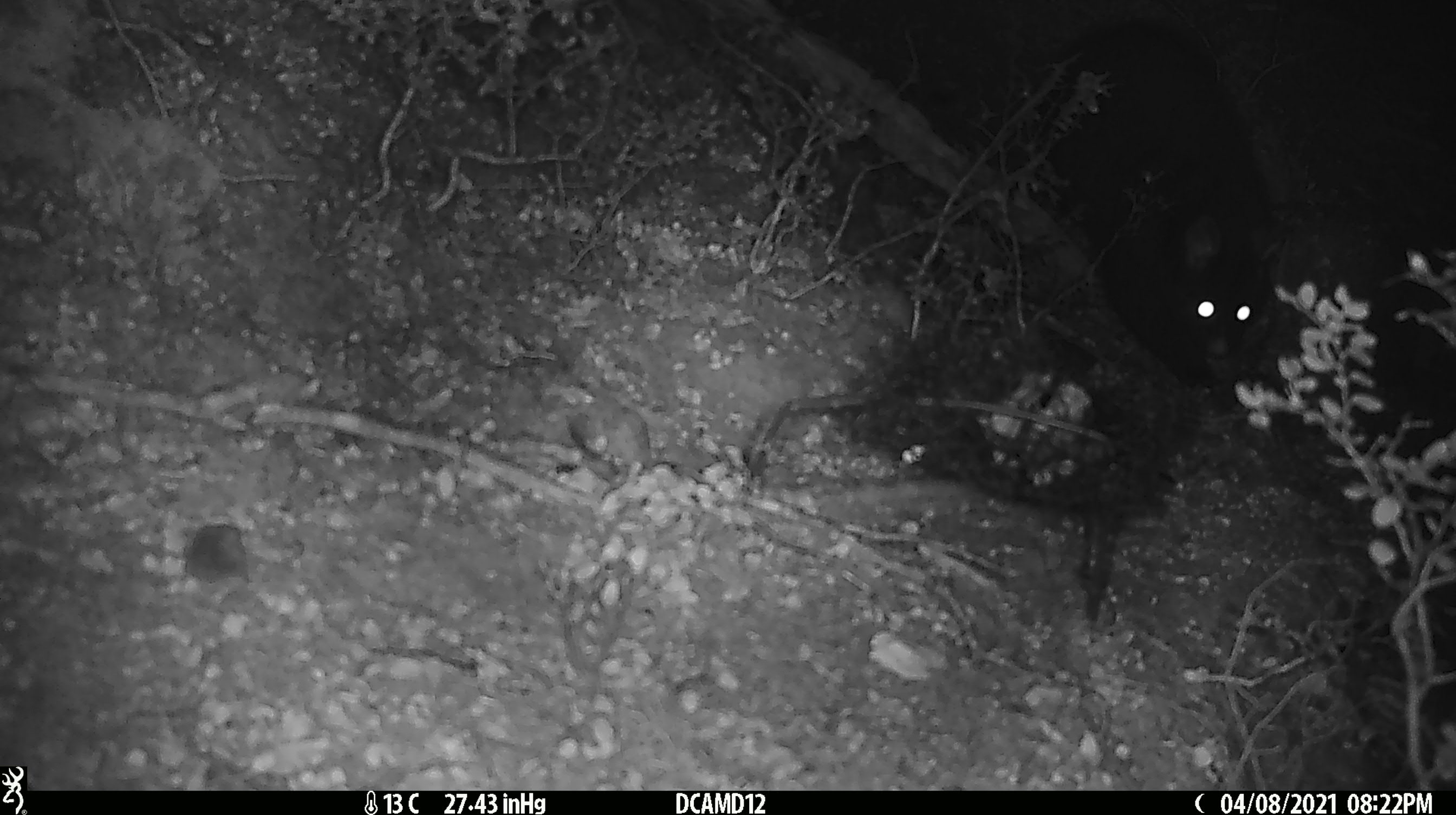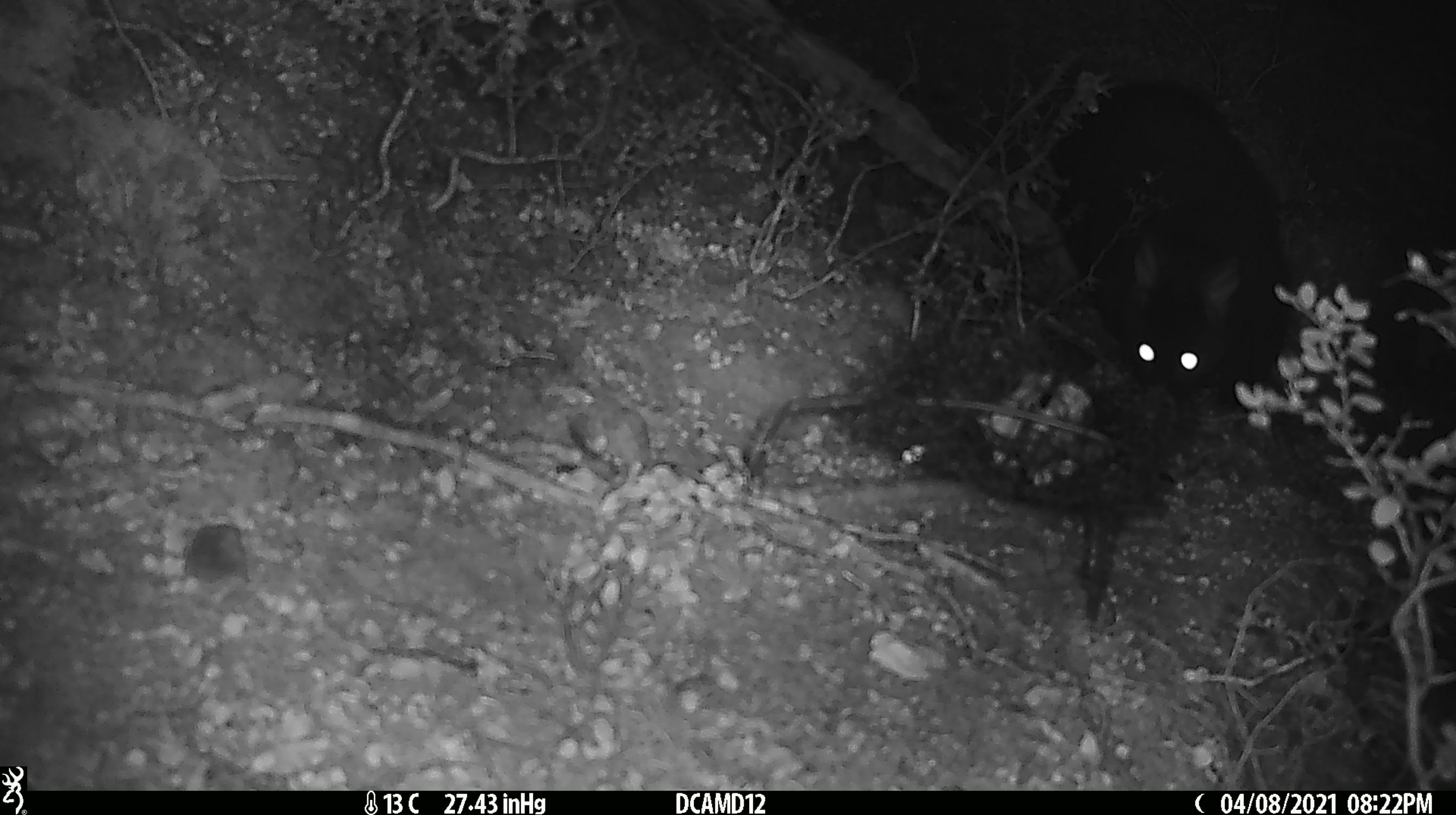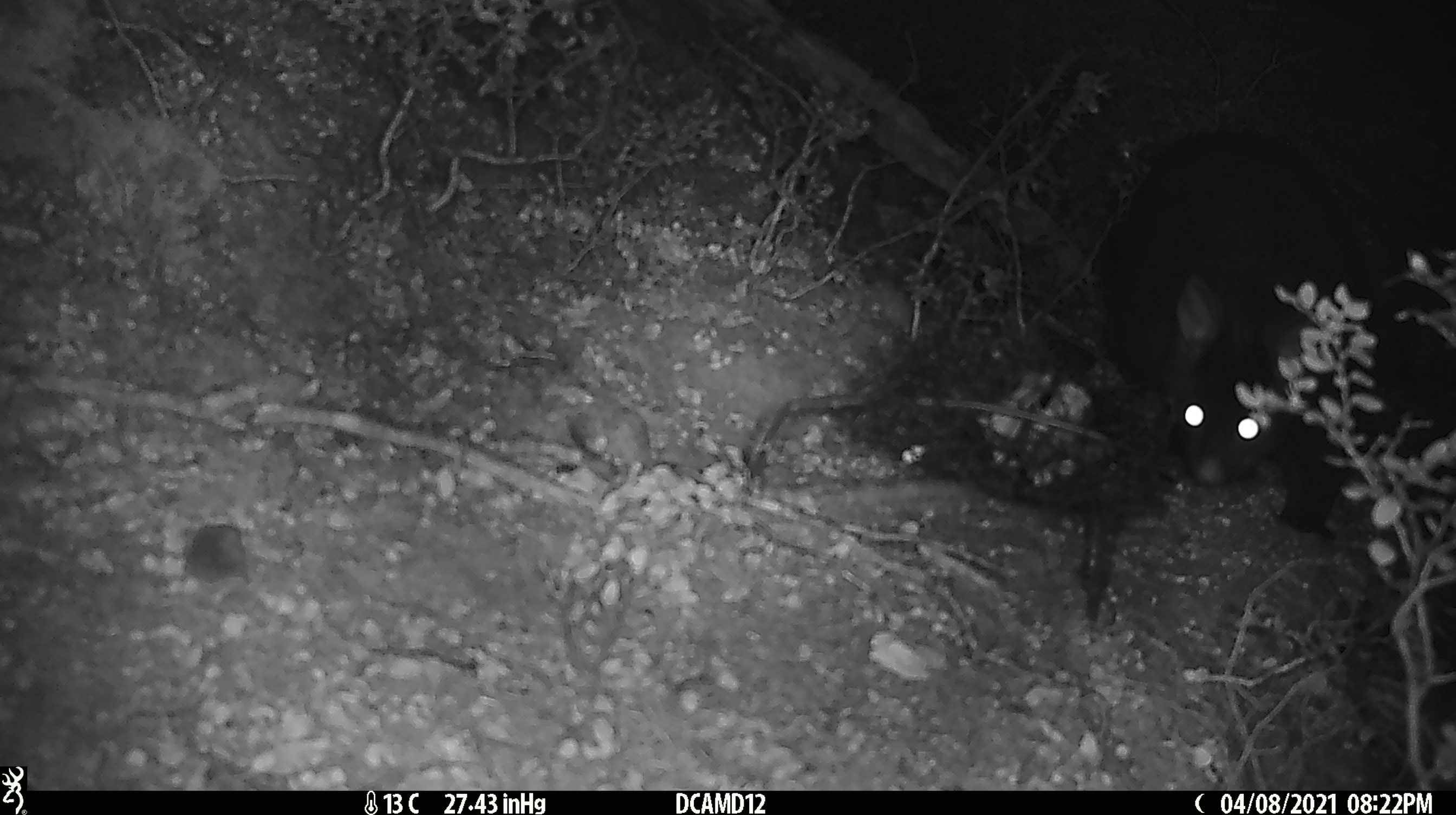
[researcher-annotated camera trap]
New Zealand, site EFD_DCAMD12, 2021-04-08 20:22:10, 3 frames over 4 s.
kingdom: Animalia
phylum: Chordata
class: Mammalia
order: Diprotodontia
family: Phalangeridae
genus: Trichosurus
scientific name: Trichosurus vulpecula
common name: common brushtail possum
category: possum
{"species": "possum (common brushtail possum) (Trichosurus vulpecula)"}